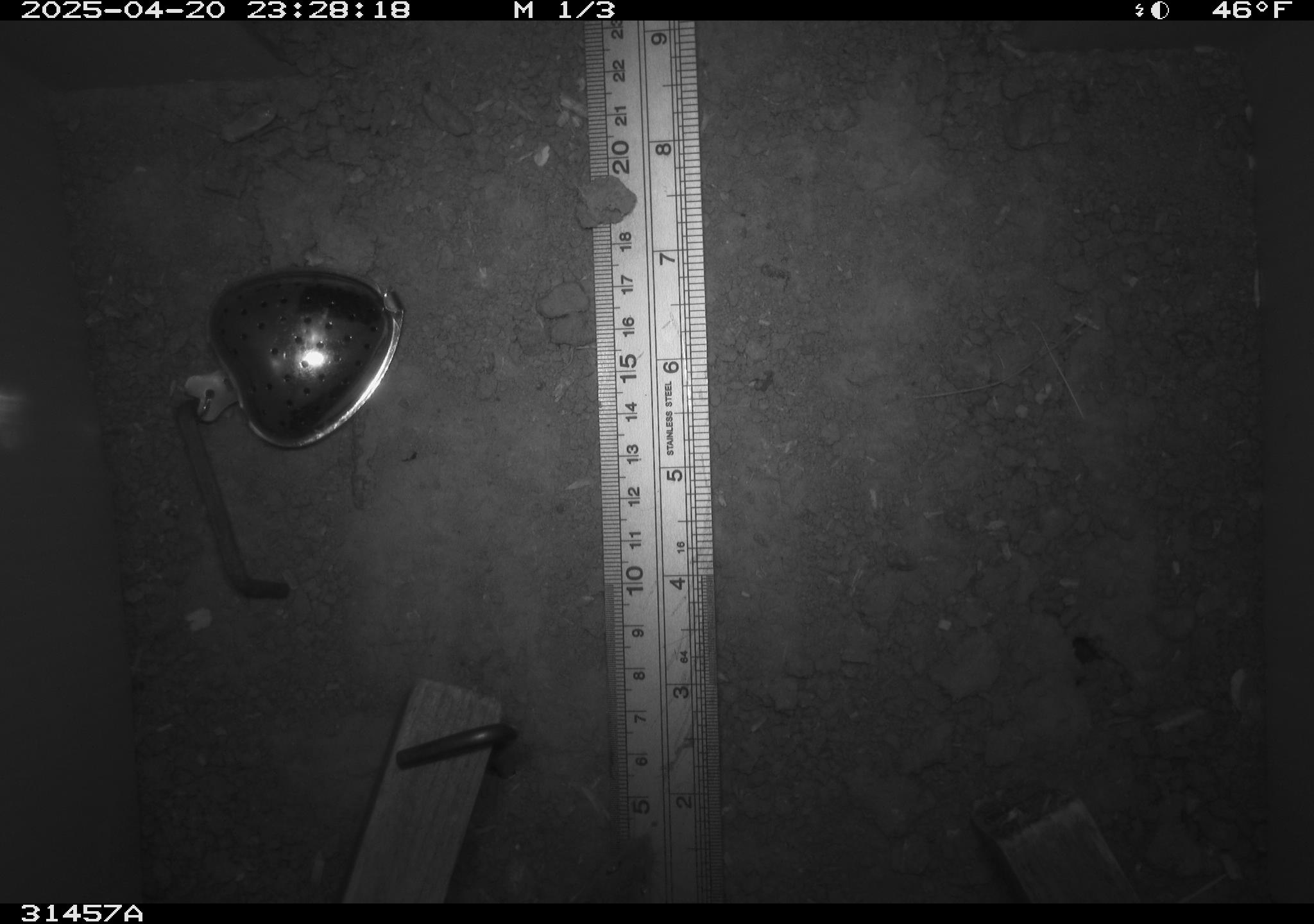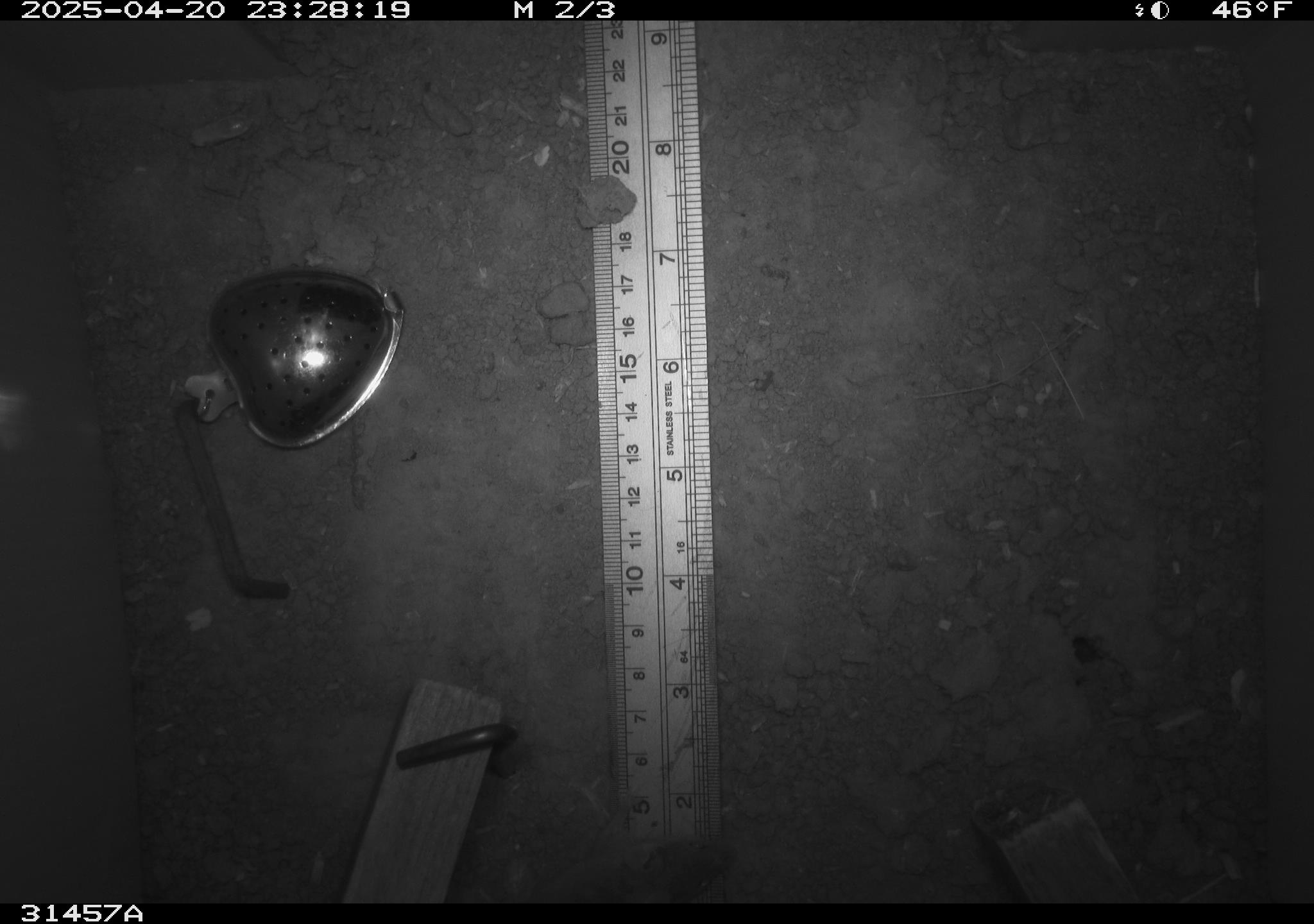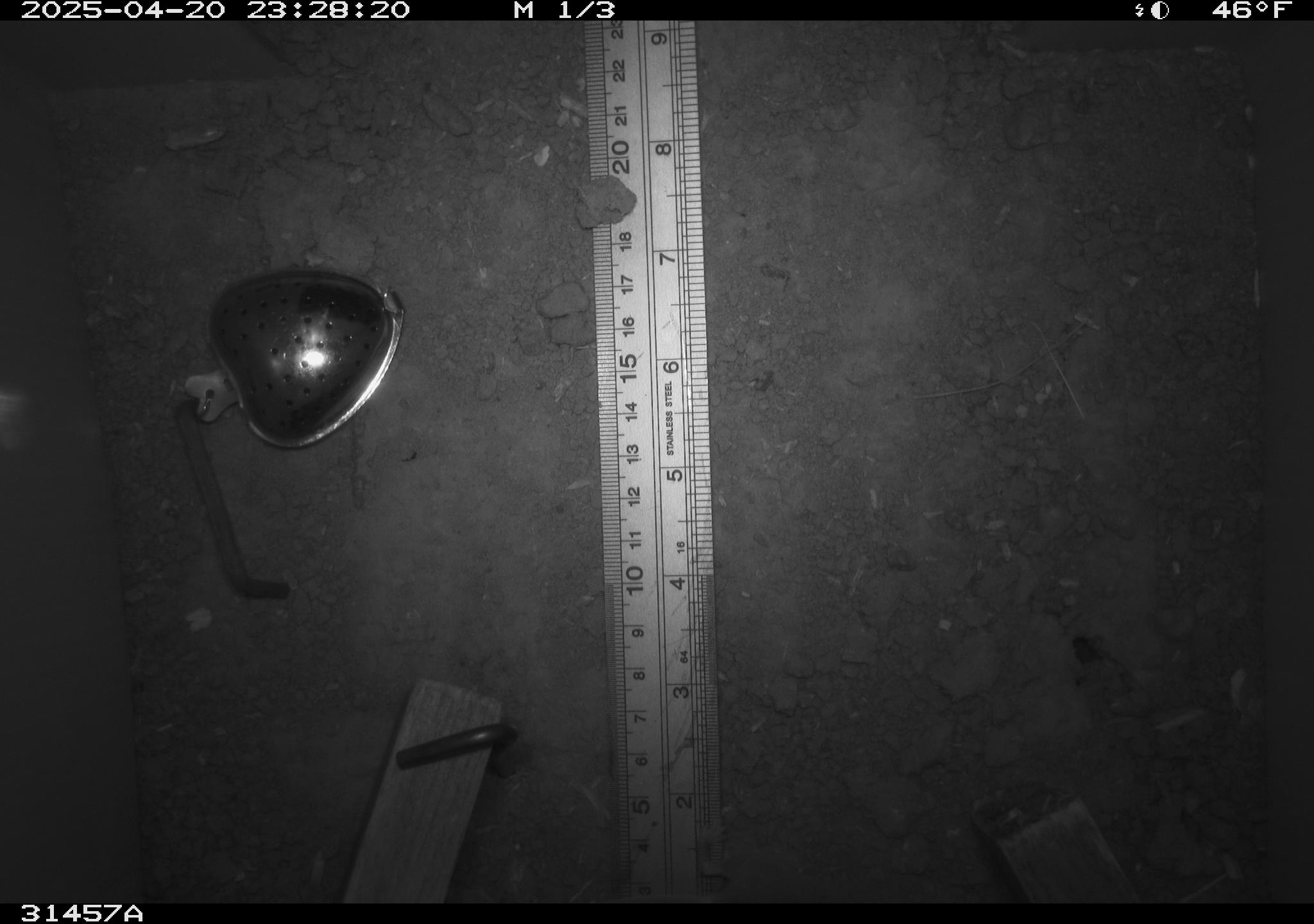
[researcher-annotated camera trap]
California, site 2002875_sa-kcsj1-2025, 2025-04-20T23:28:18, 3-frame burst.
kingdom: Animalia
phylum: Chordata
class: Mammalia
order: Rodentia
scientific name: Rodentia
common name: rodent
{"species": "rodent (Rodentia)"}